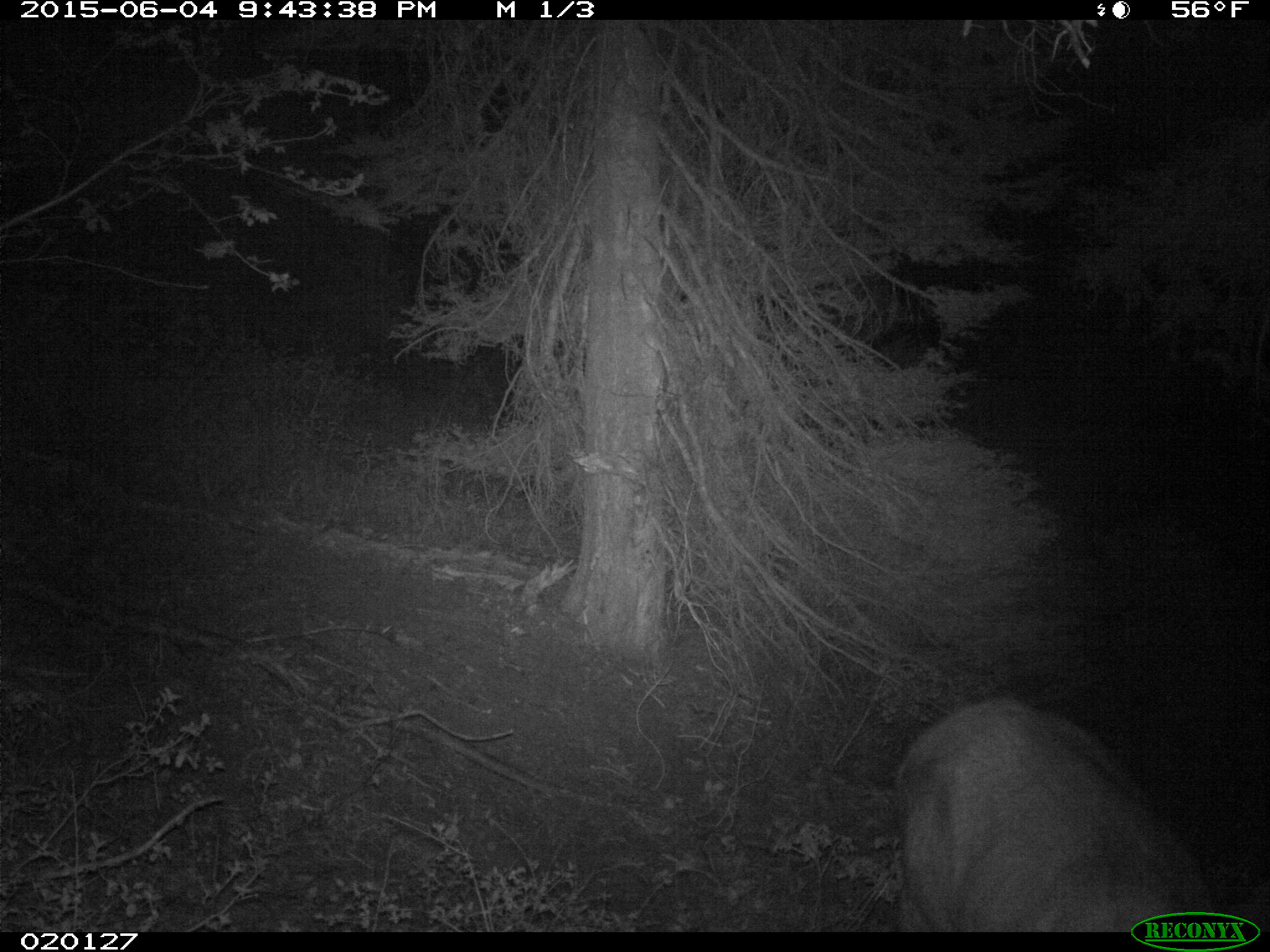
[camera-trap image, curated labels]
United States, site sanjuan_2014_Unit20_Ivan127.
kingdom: Animalia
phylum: Chordata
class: Mammalia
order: Artiodactyla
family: Cervidae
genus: Cervus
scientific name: Cervus elaphus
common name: red deer